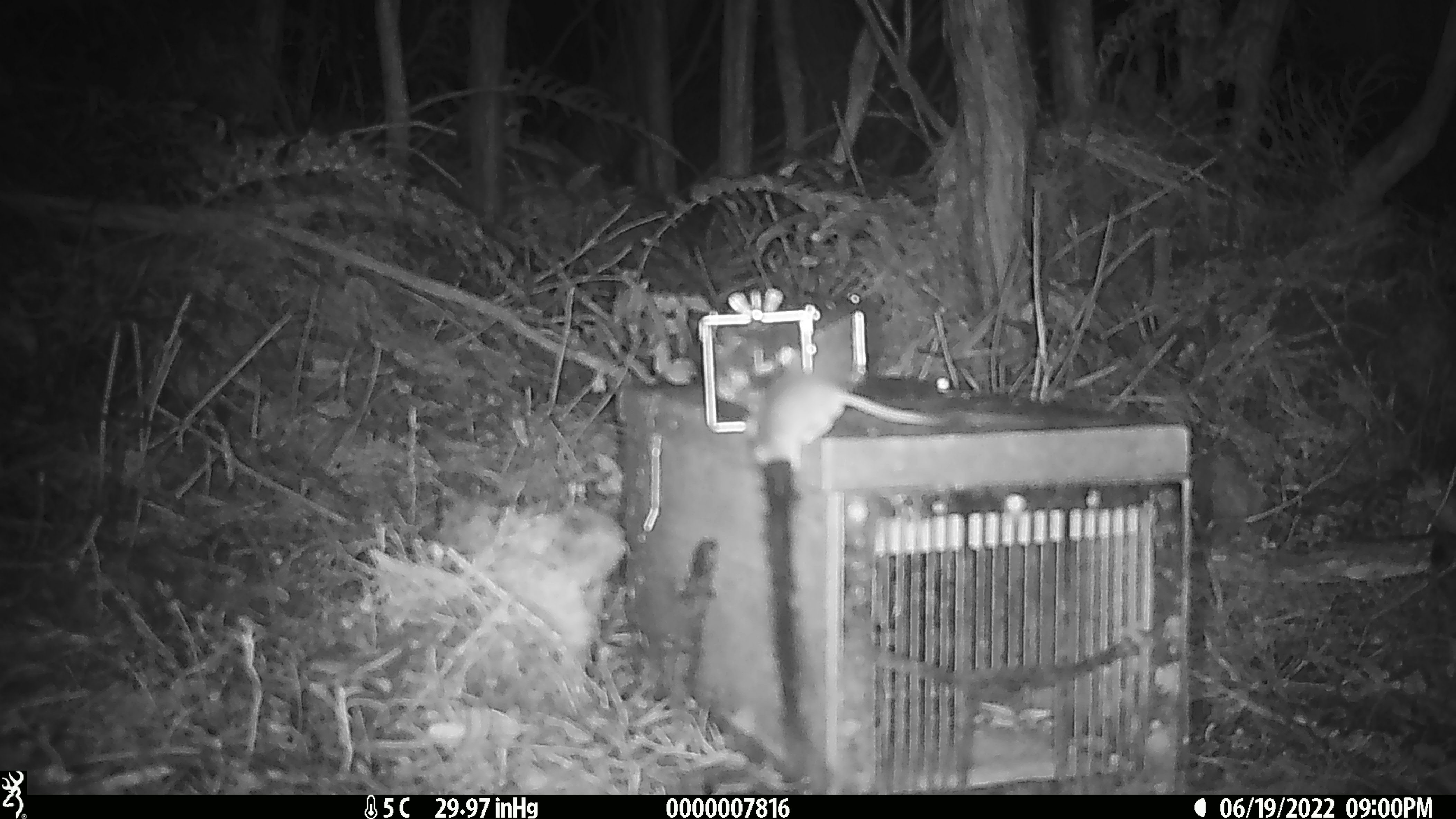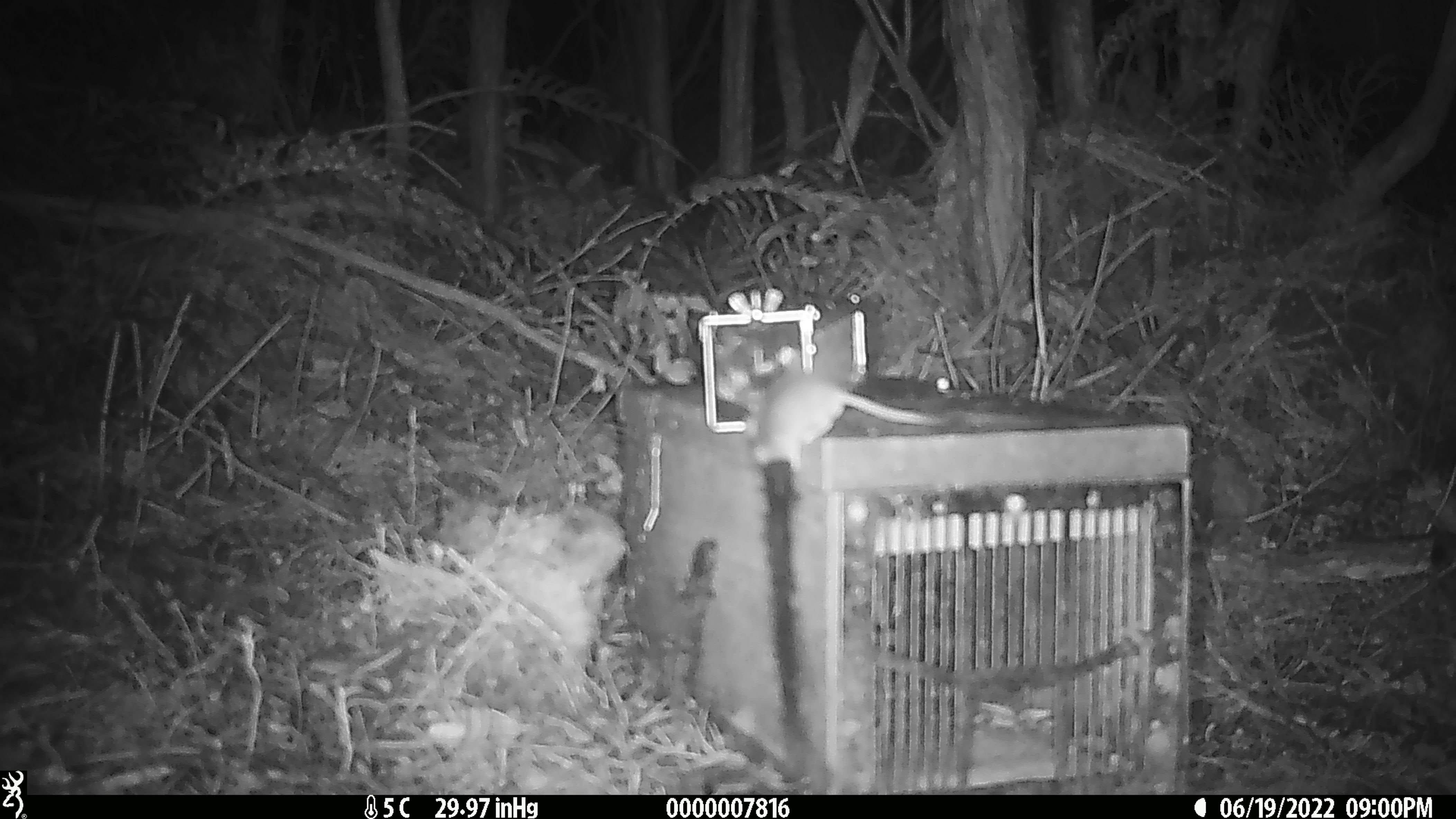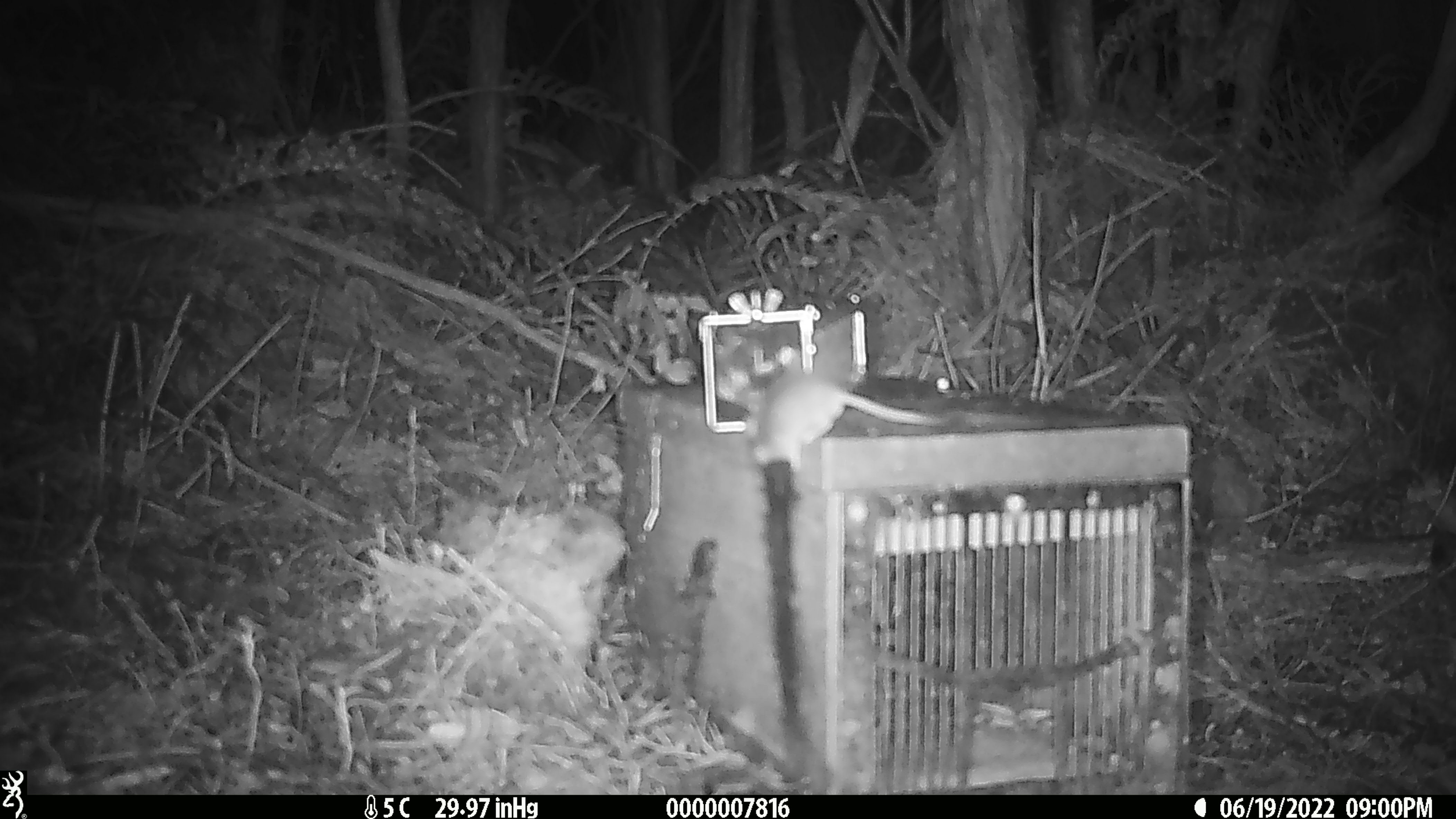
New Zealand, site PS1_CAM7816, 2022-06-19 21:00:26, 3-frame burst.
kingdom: Animalia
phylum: Chordata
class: Mammalia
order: Rodentia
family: Muridae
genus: Mus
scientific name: Mus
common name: mouse